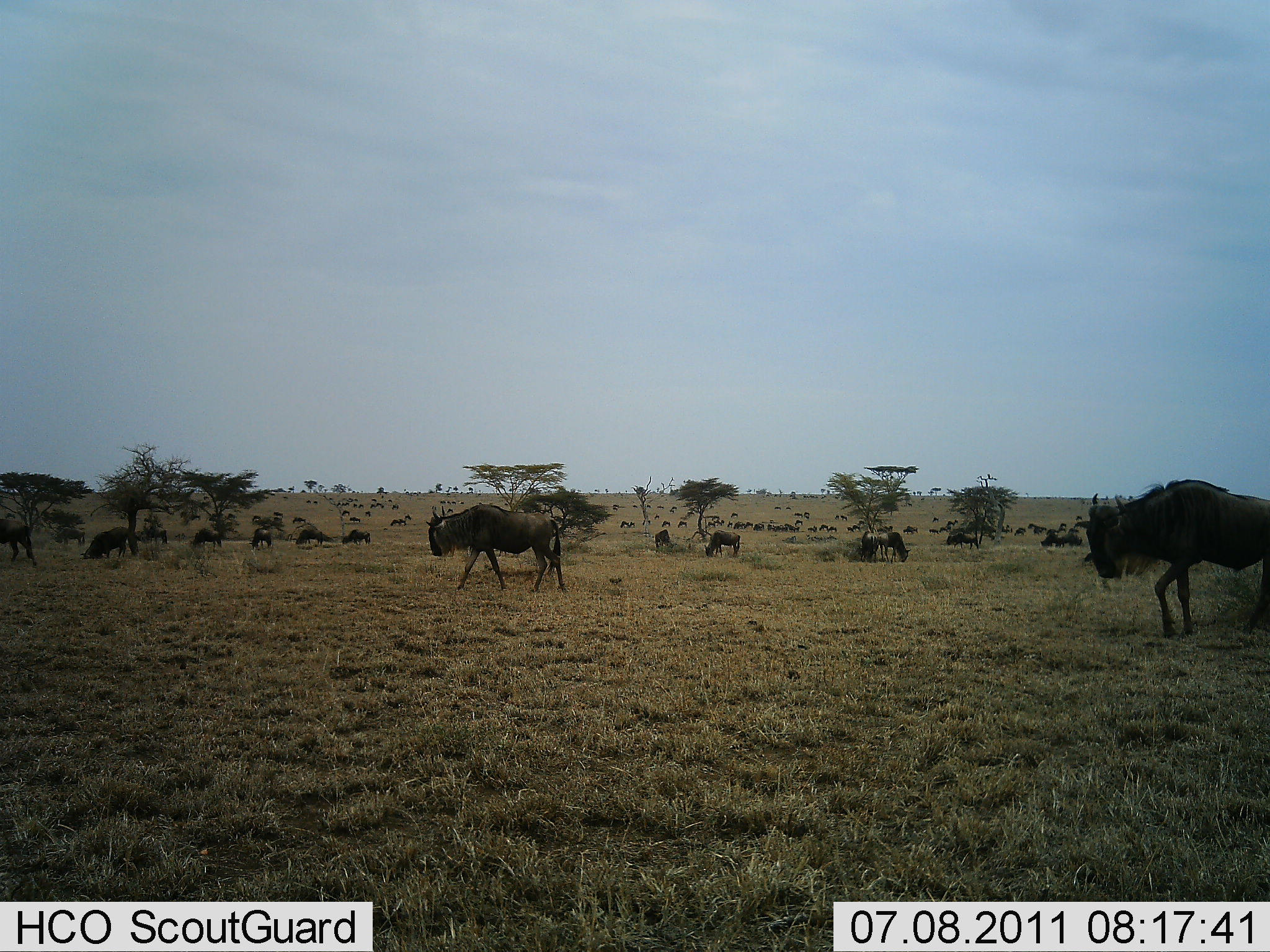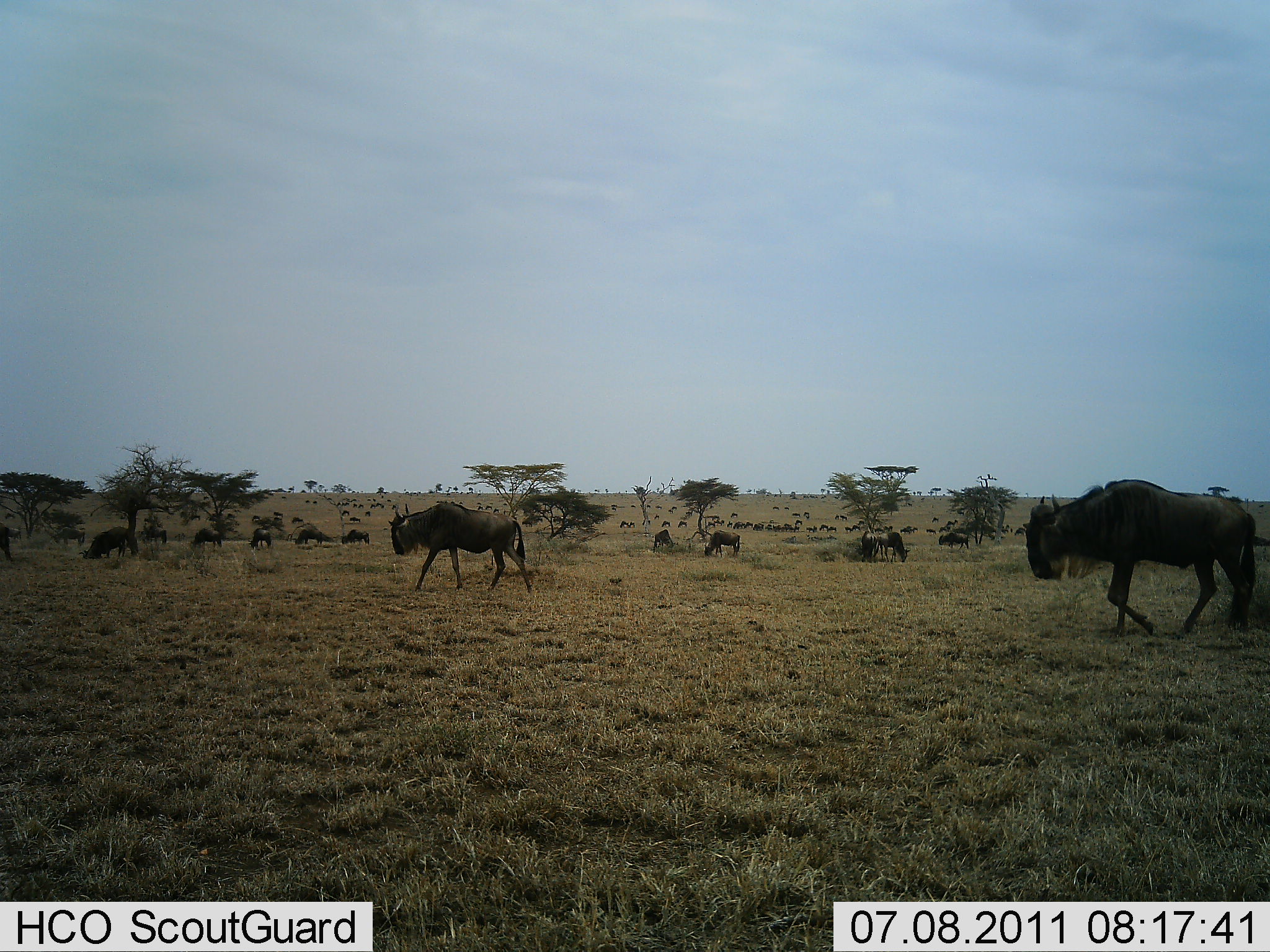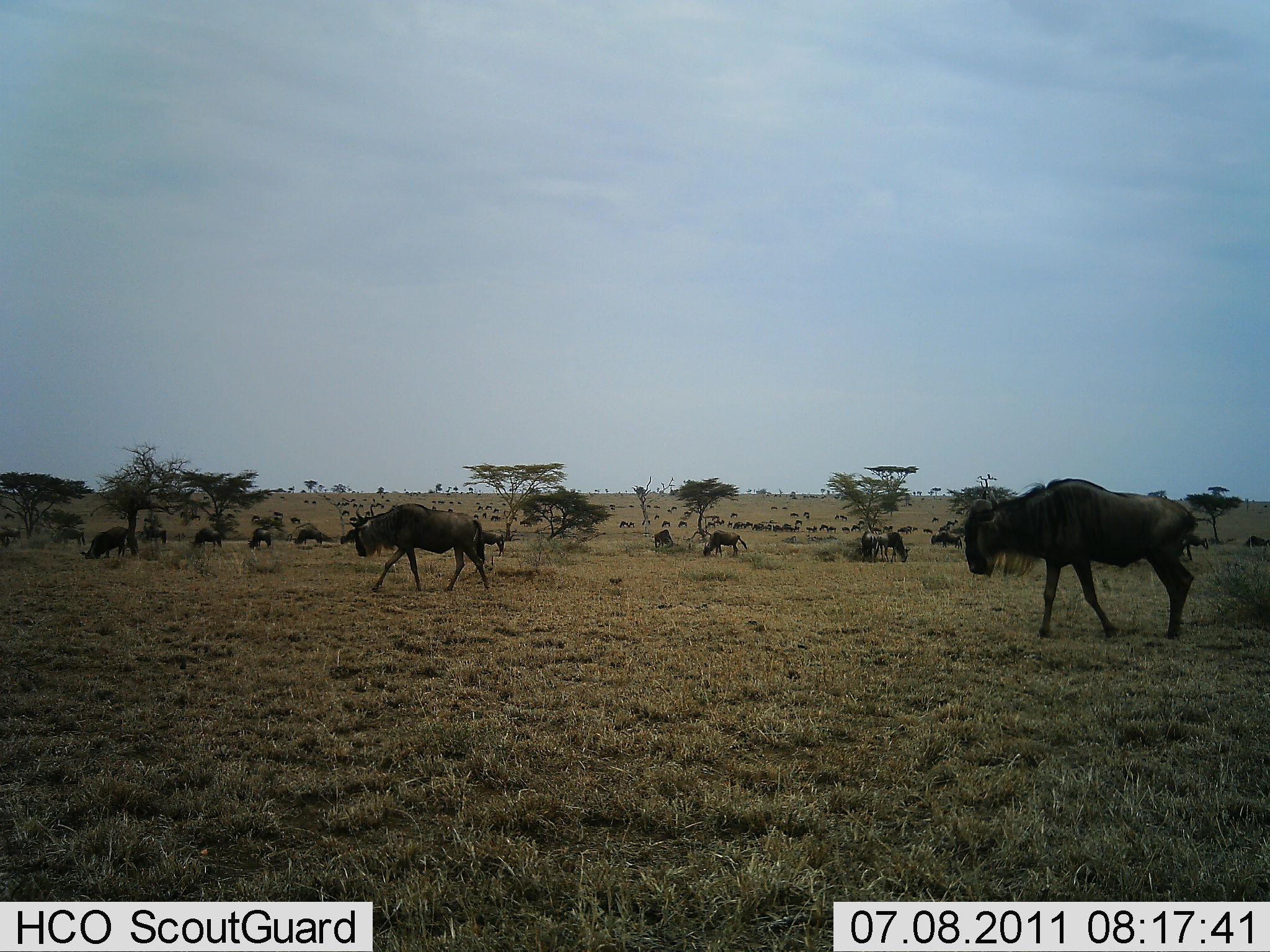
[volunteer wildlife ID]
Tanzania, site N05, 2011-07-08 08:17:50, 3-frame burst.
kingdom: Animalia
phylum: Chordata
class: Mammalia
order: Artiodactyla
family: Bovidae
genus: Connochaetes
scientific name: Connochaetes taurinus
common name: blue wildebeest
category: wildebeest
Wildebeest (blue wildebeest) (Connochaetes taurinus), count 51+. Behavior (volunteer vote fractions): standing 55%, resting 18%, moving 91%, interacting 18%. Young present (vote fraction): 0%. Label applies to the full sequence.